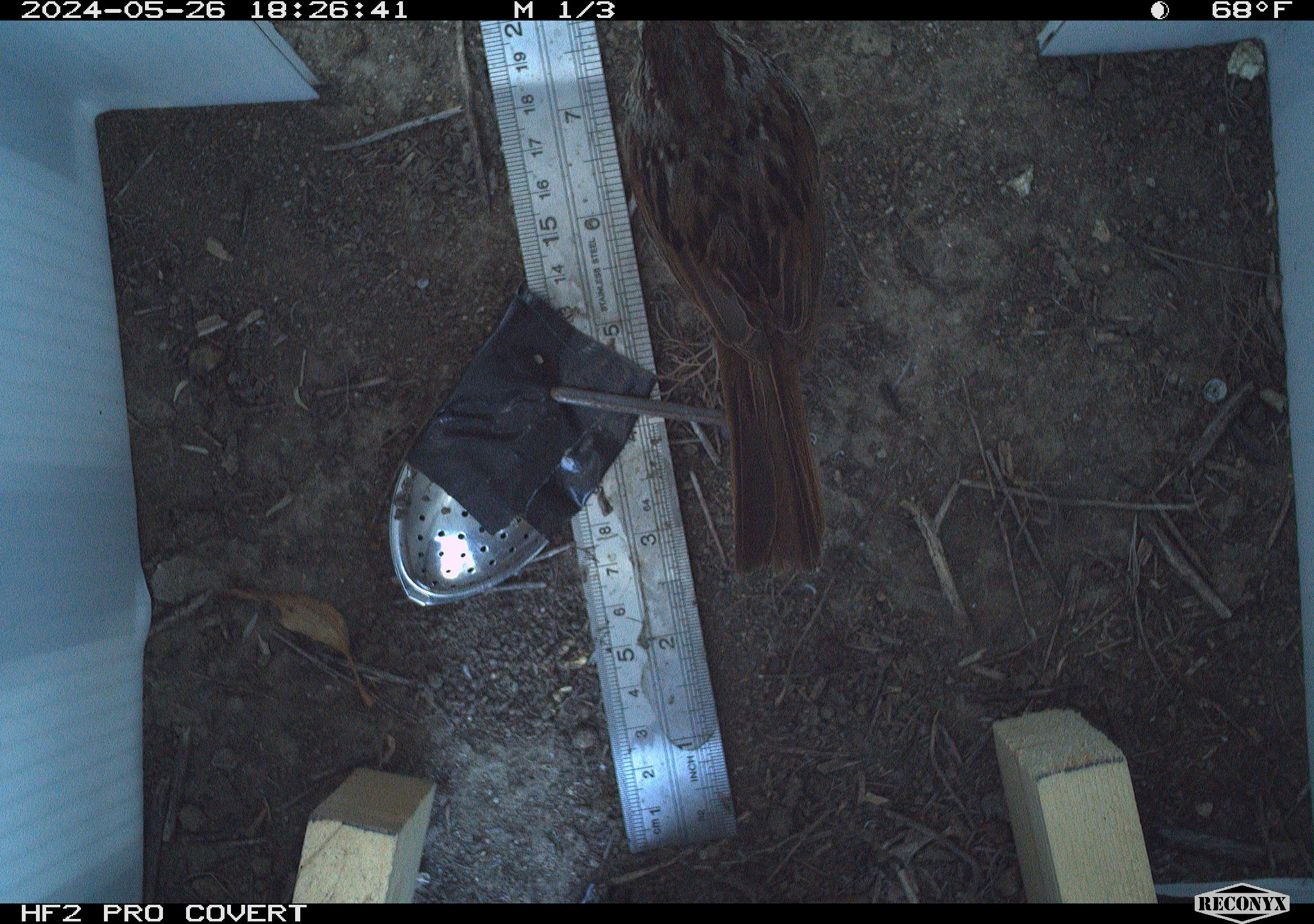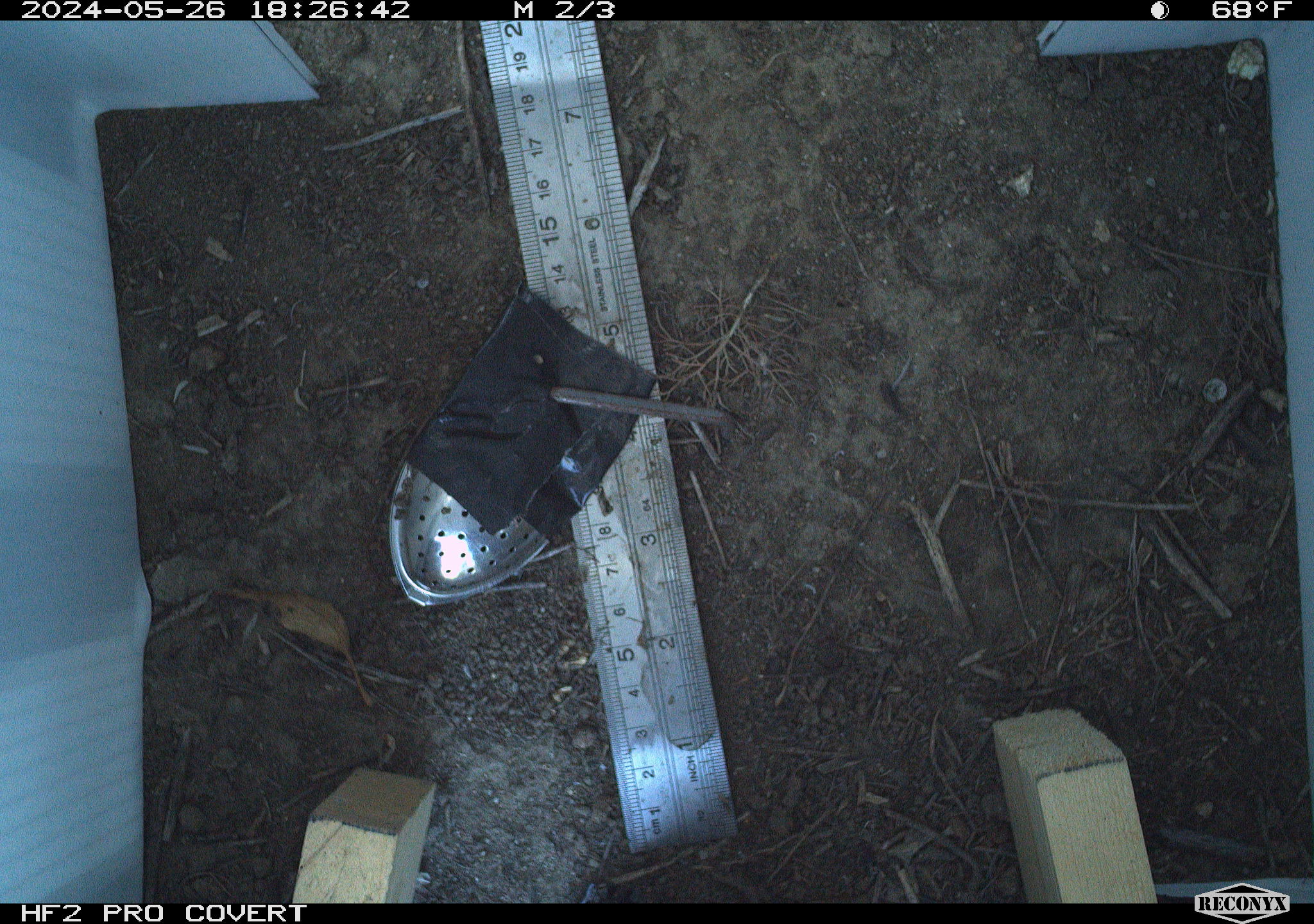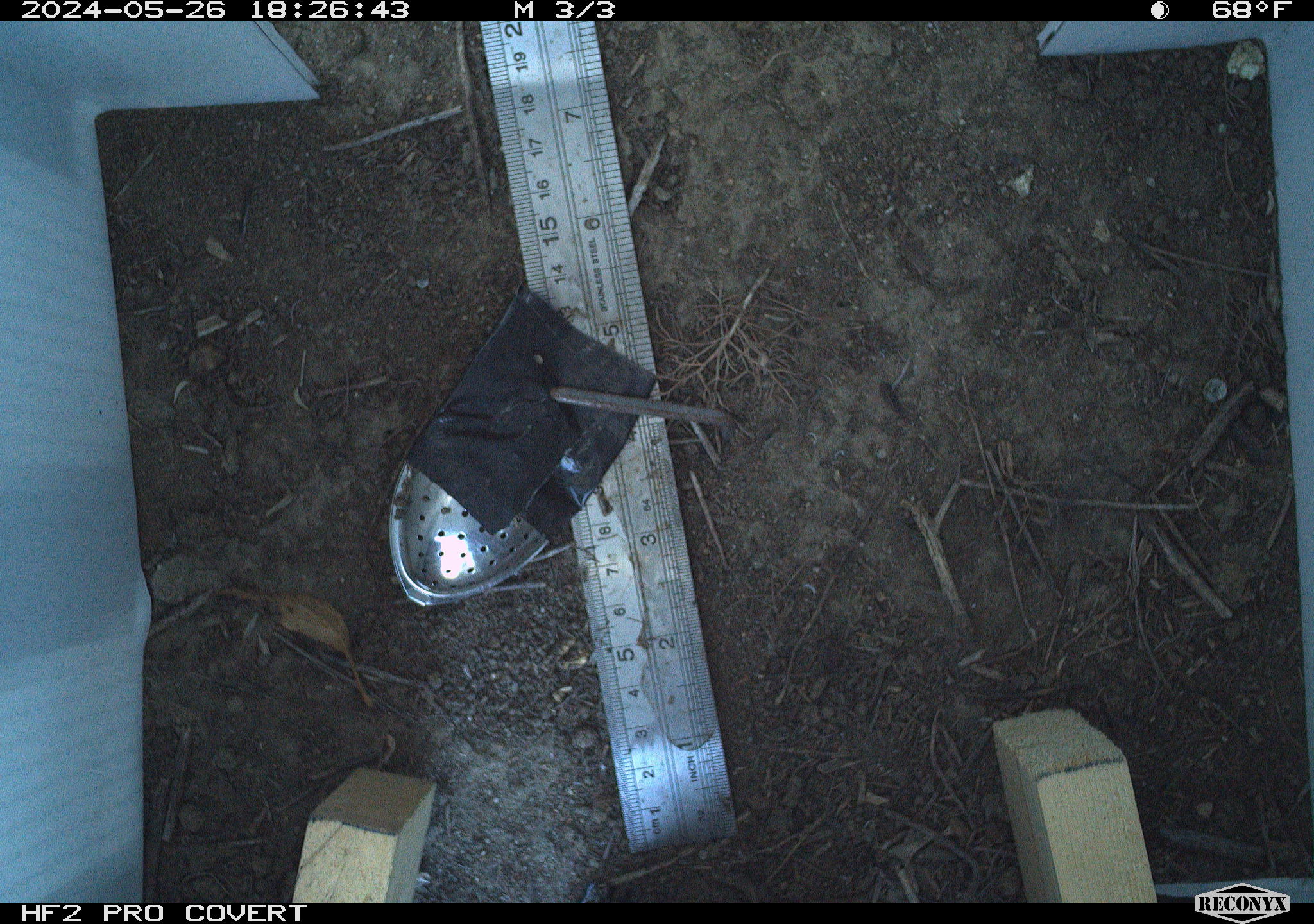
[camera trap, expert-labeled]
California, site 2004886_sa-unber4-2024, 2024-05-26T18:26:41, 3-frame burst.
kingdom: Animalia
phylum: Chordata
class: Aves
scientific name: Aves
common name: bird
Bird (Aves).